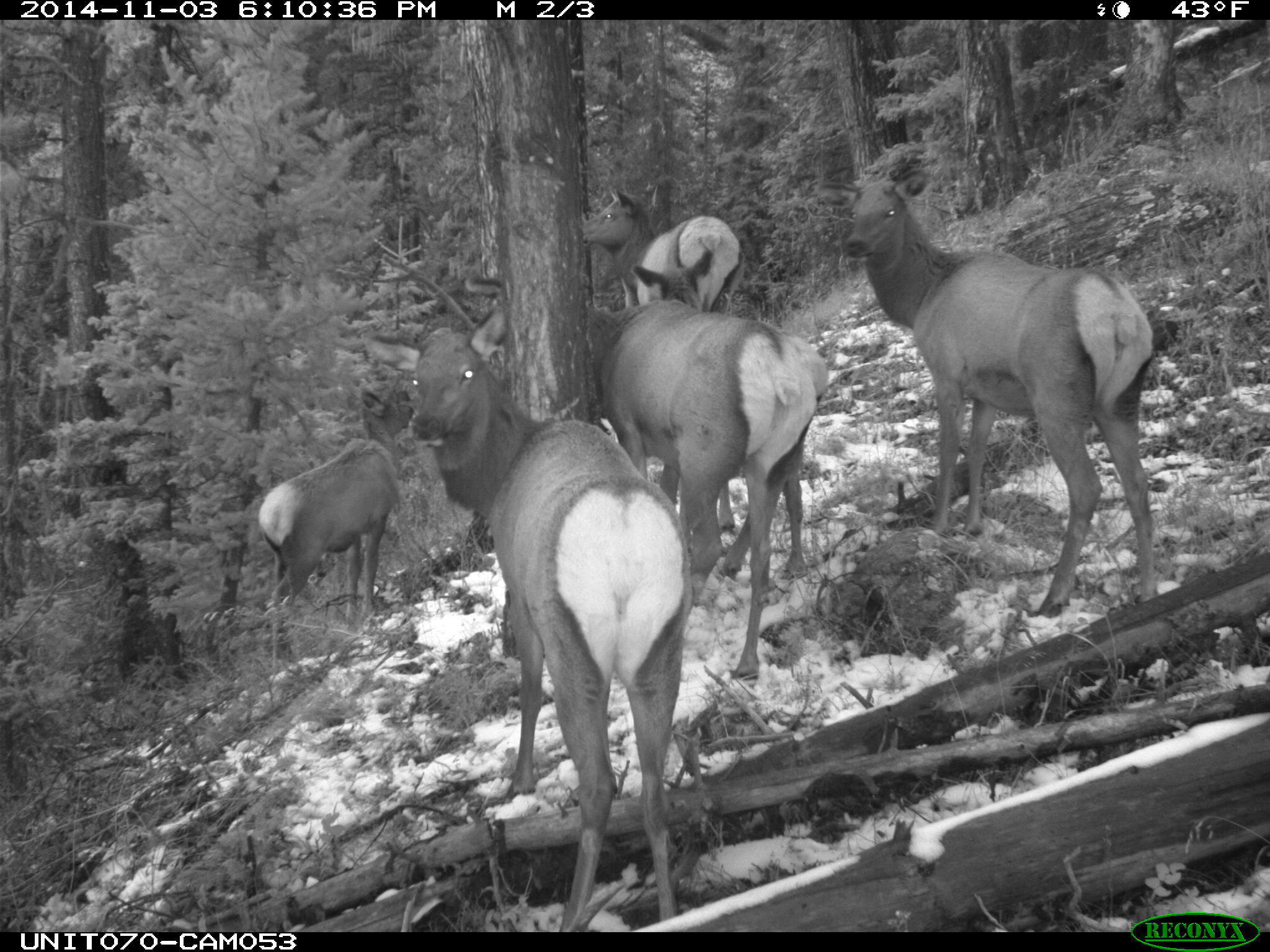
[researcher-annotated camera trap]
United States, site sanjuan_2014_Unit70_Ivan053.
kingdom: Animalia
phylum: Chordata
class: Mammalia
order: Artiodactyla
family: Cervidae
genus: Cervus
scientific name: Cervus elaphus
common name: red deer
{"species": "Cervus elaphus (red deer)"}